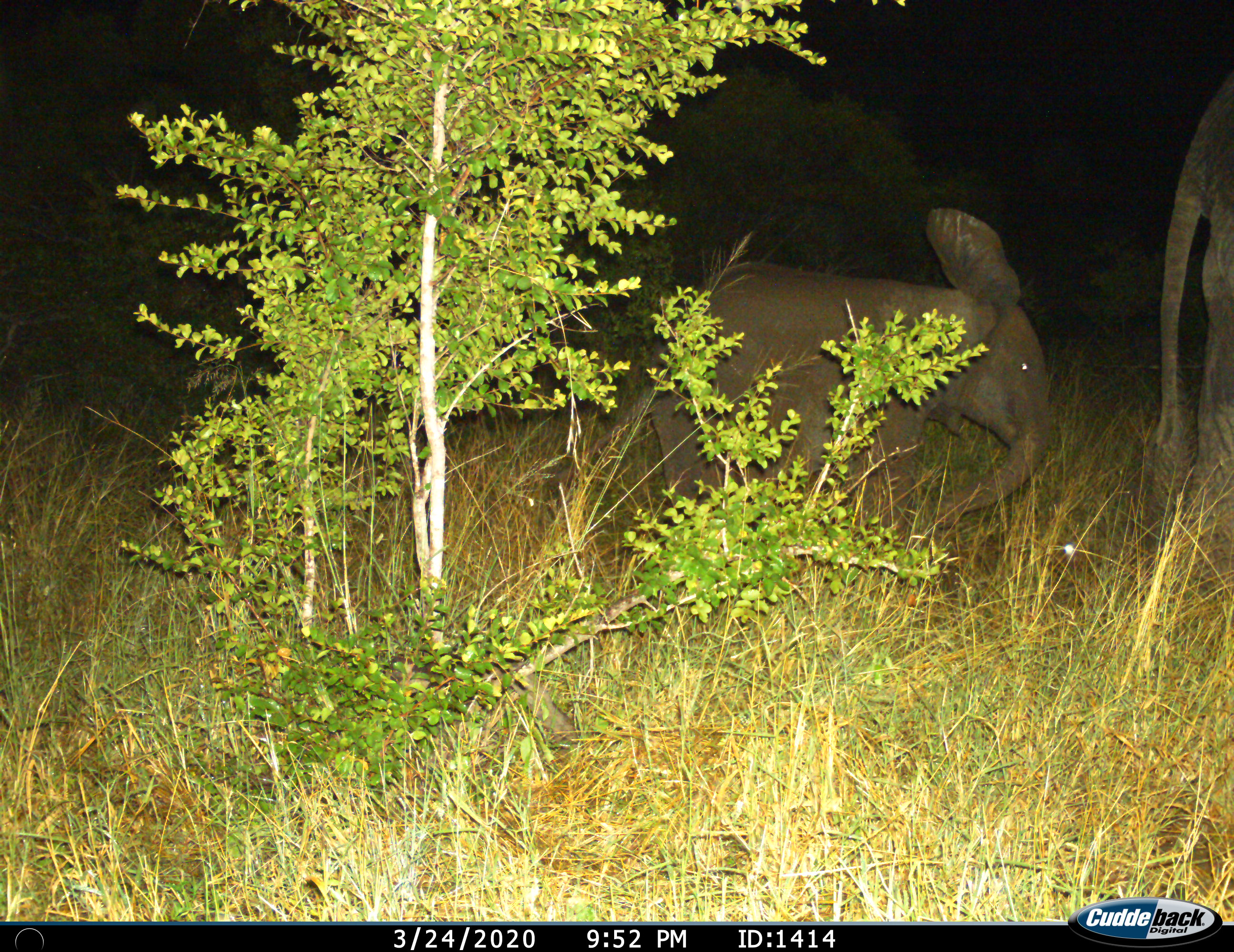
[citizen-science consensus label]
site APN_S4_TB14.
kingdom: Animalia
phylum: Chordata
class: Mammalia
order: Proboscidea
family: Elephantidae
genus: Loxodonta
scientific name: Loxodonta africana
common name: african bush elephant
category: elephant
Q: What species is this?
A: Elephant (african bush elephant) (Loxodonta africana).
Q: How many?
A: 2.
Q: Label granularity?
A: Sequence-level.